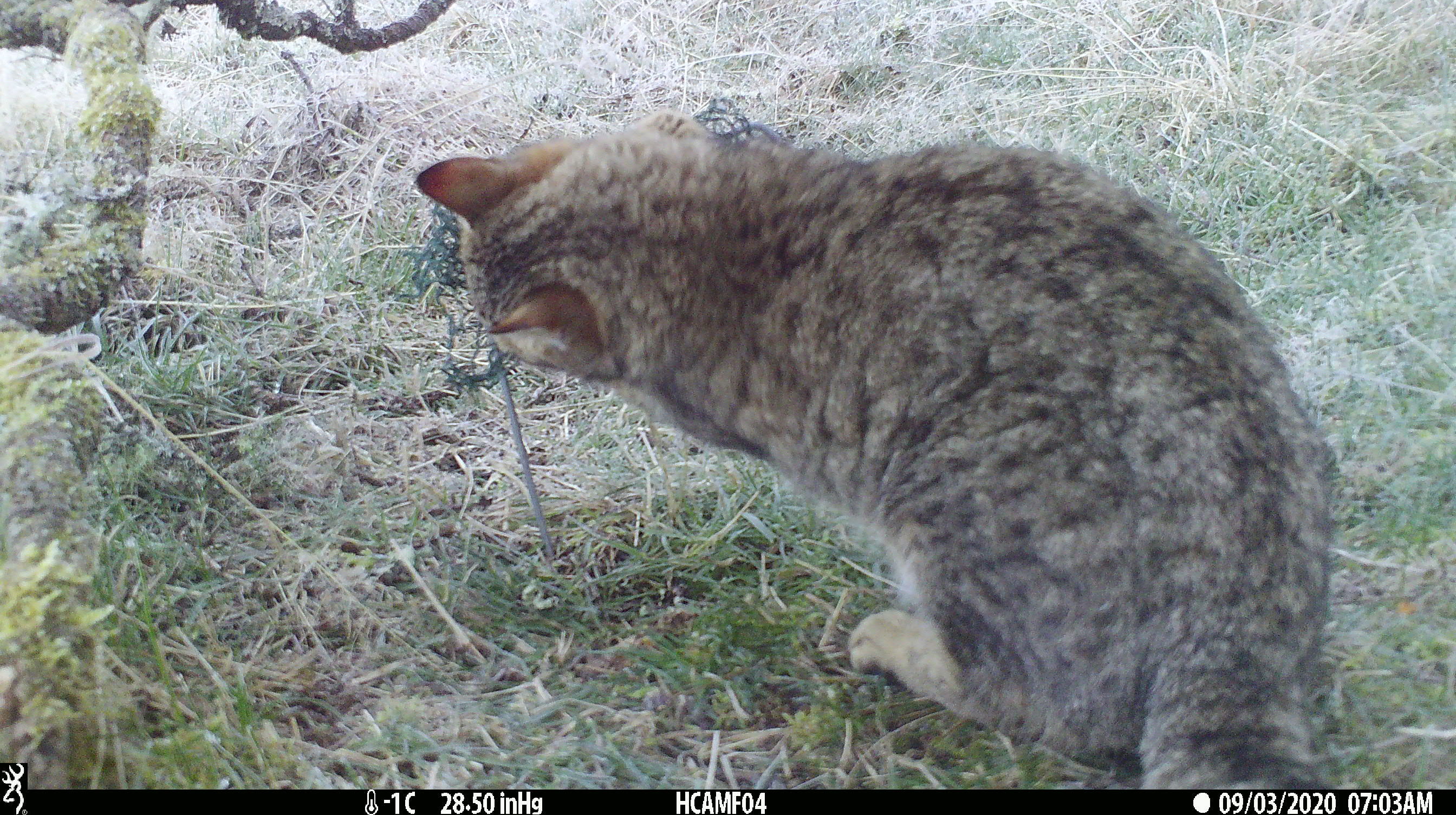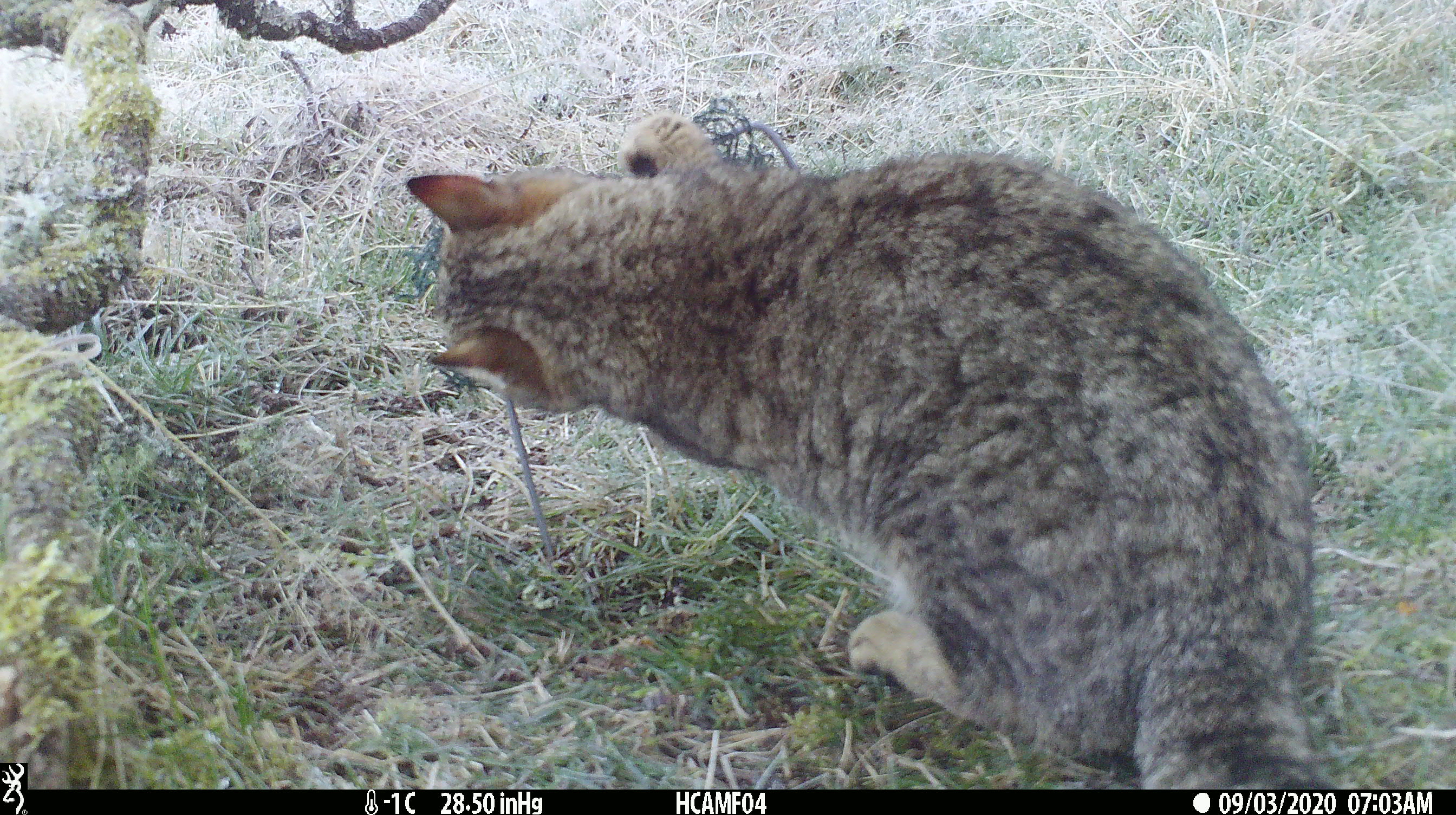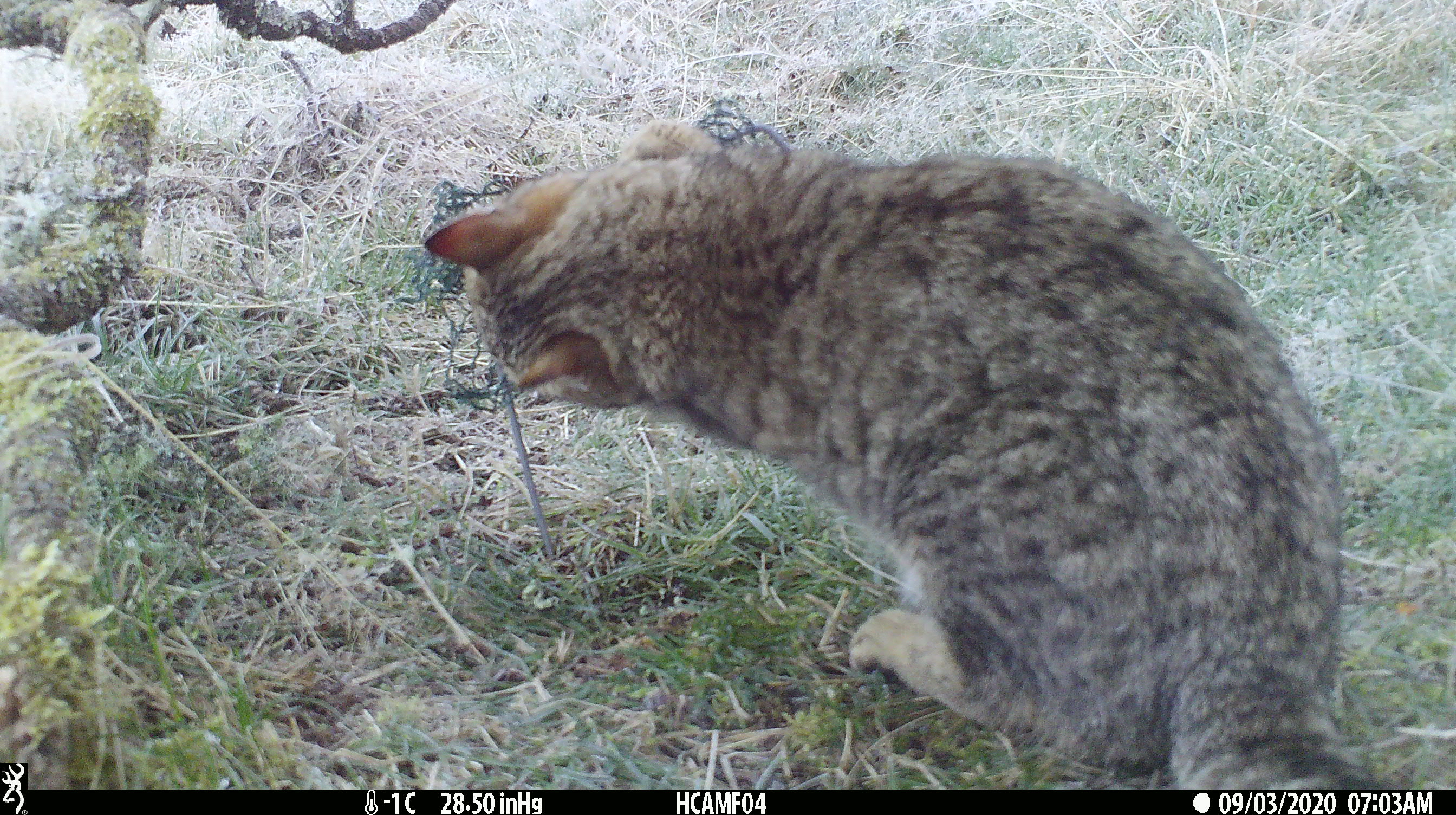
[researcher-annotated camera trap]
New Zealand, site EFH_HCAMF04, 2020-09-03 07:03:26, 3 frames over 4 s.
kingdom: Animalia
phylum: Chordata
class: Mammalia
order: Carnivora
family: Felidae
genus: Felis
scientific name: Felis catus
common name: domestic cat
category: cat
Cat (domestic cat) (Felis catus).